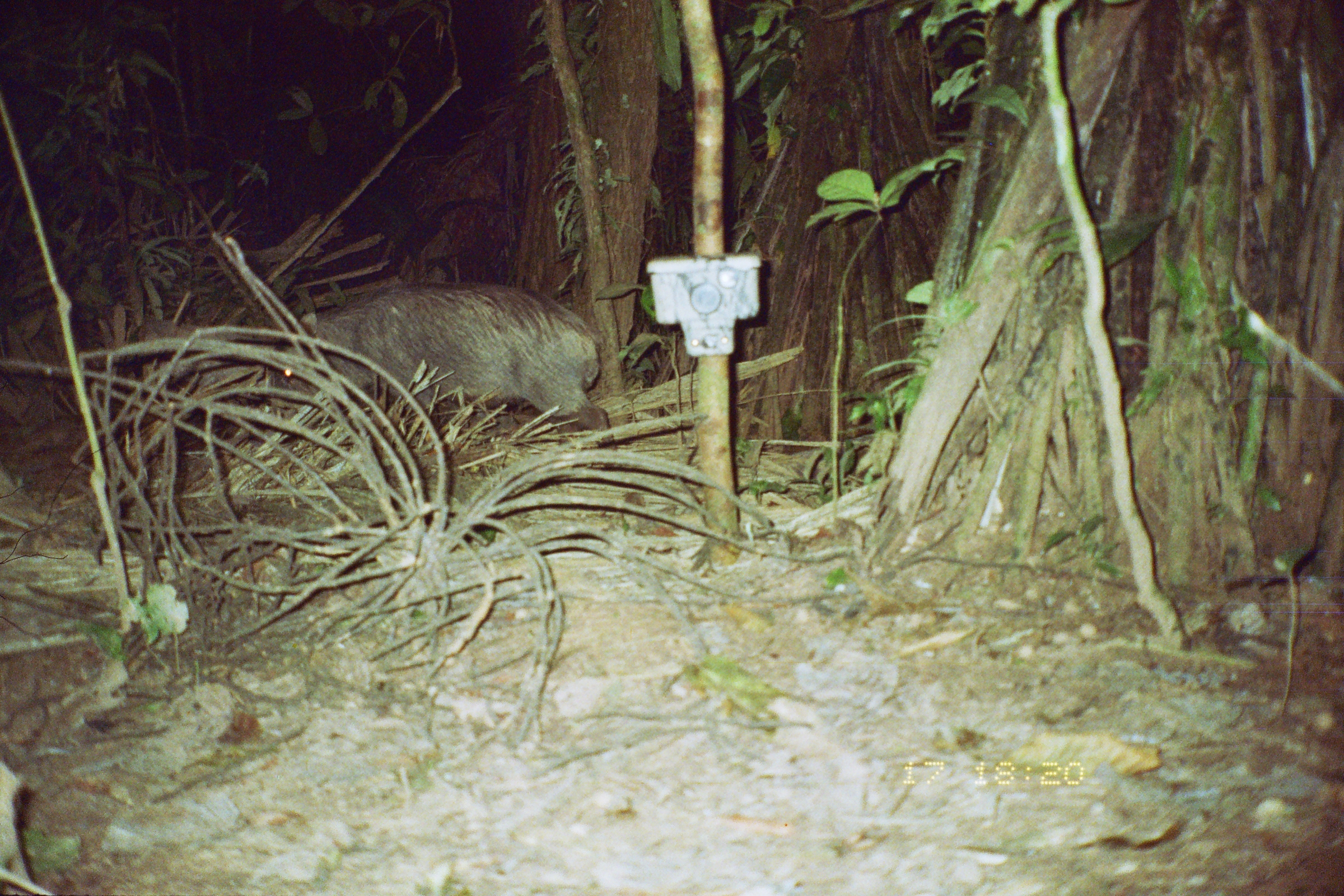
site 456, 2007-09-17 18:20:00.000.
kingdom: Animalia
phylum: Chordata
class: Mammalia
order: Artiodactyla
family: Tayassuidae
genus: Tayassu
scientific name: Tayassu pecari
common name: white-lipped peccary